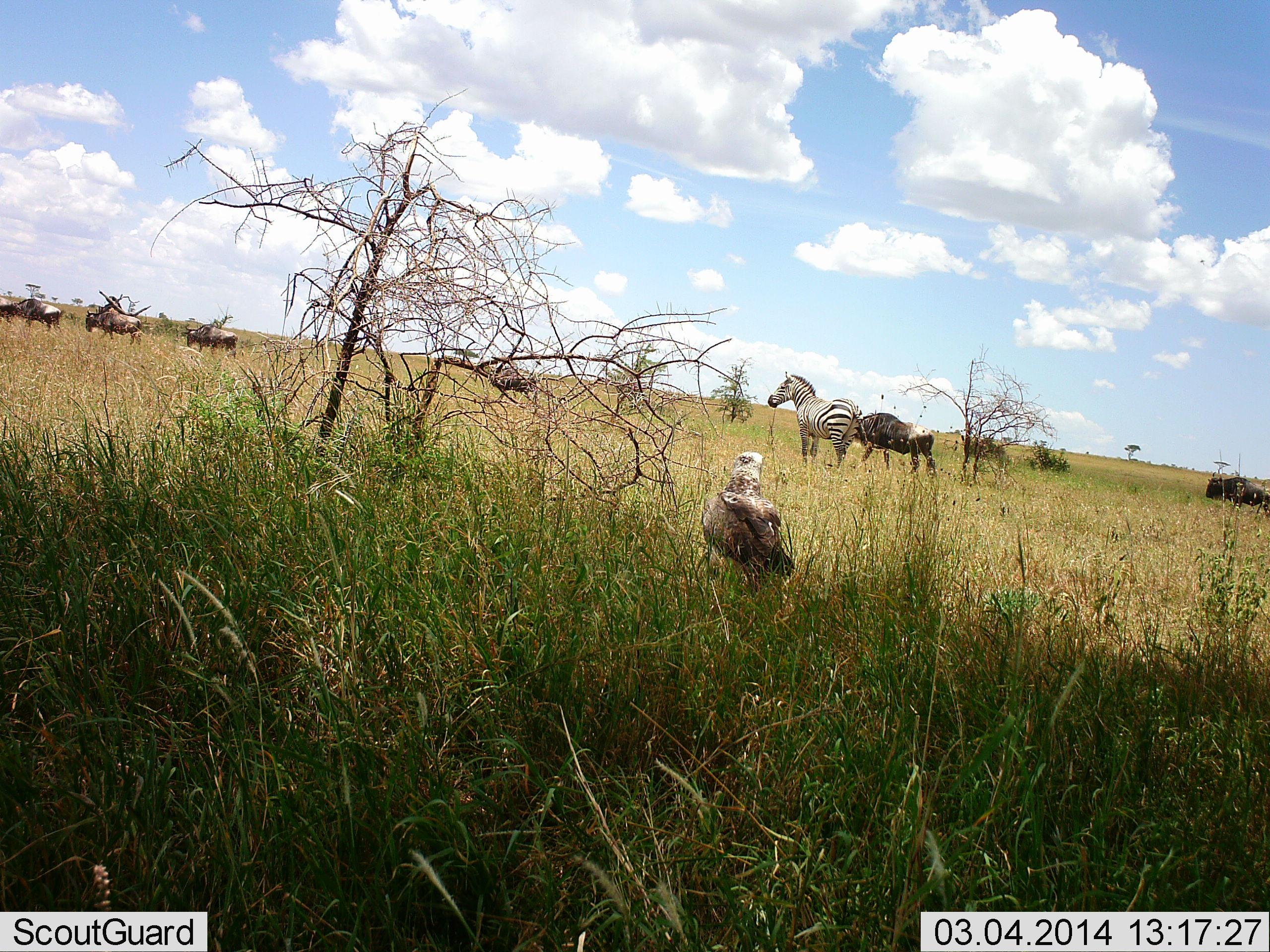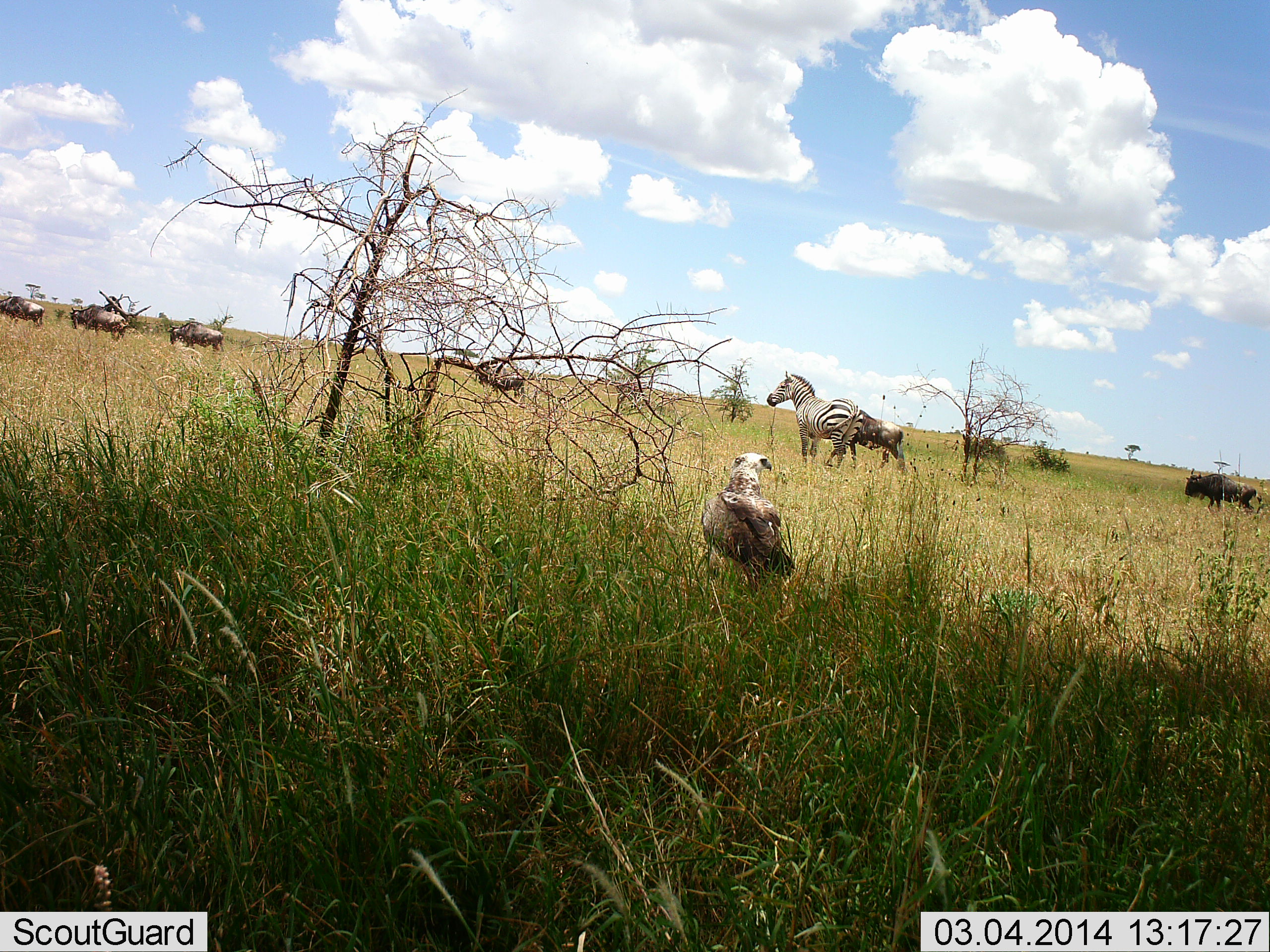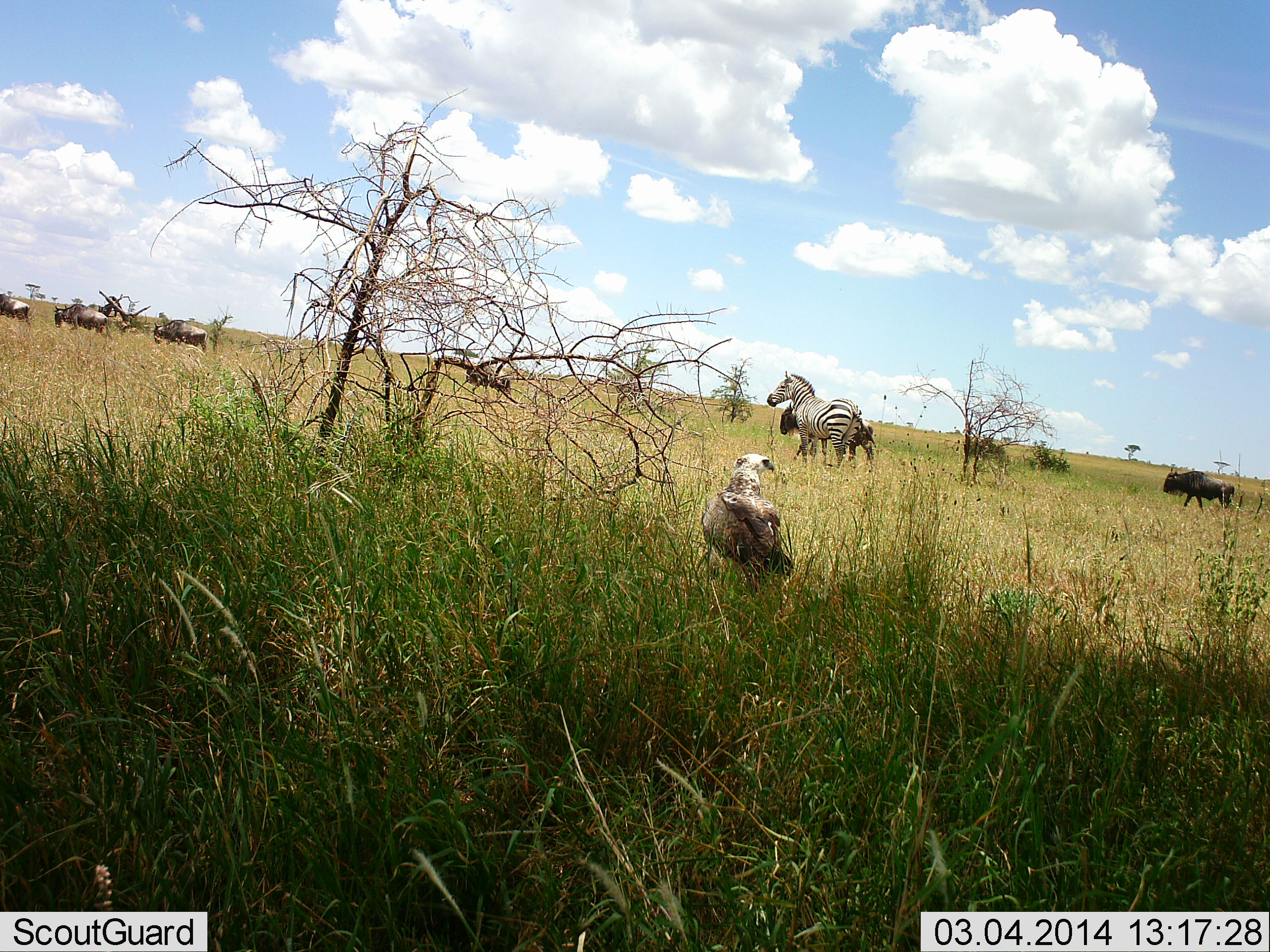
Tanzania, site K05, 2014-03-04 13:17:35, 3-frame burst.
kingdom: Animalia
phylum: Chordata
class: Aves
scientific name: Aves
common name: bird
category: otherbird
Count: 1.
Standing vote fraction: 86%.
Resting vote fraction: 14%.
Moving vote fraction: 0%.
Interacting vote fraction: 0%.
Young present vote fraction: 0%.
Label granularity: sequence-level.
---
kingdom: Animalia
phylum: Chordata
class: Mammalia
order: Artiodactyla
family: Bovidae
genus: Connochaetes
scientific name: Connochaetes taurinus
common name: blue wildebeest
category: wildebeest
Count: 7.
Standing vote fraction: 9%.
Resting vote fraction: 0%.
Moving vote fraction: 87%.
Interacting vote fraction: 4%.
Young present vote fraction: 0%.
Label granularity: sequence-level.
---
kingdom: Animalia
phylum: Chordata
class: Mammalia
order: Perissodactyla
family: Equidae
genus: Equus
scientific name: Equus quagga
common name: plains zebra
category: zebra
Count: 1.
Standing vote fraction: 96%.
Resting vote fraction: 0%.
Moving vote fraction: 0%.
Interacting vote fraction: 4%.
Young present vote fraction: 0%.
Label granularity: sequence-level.